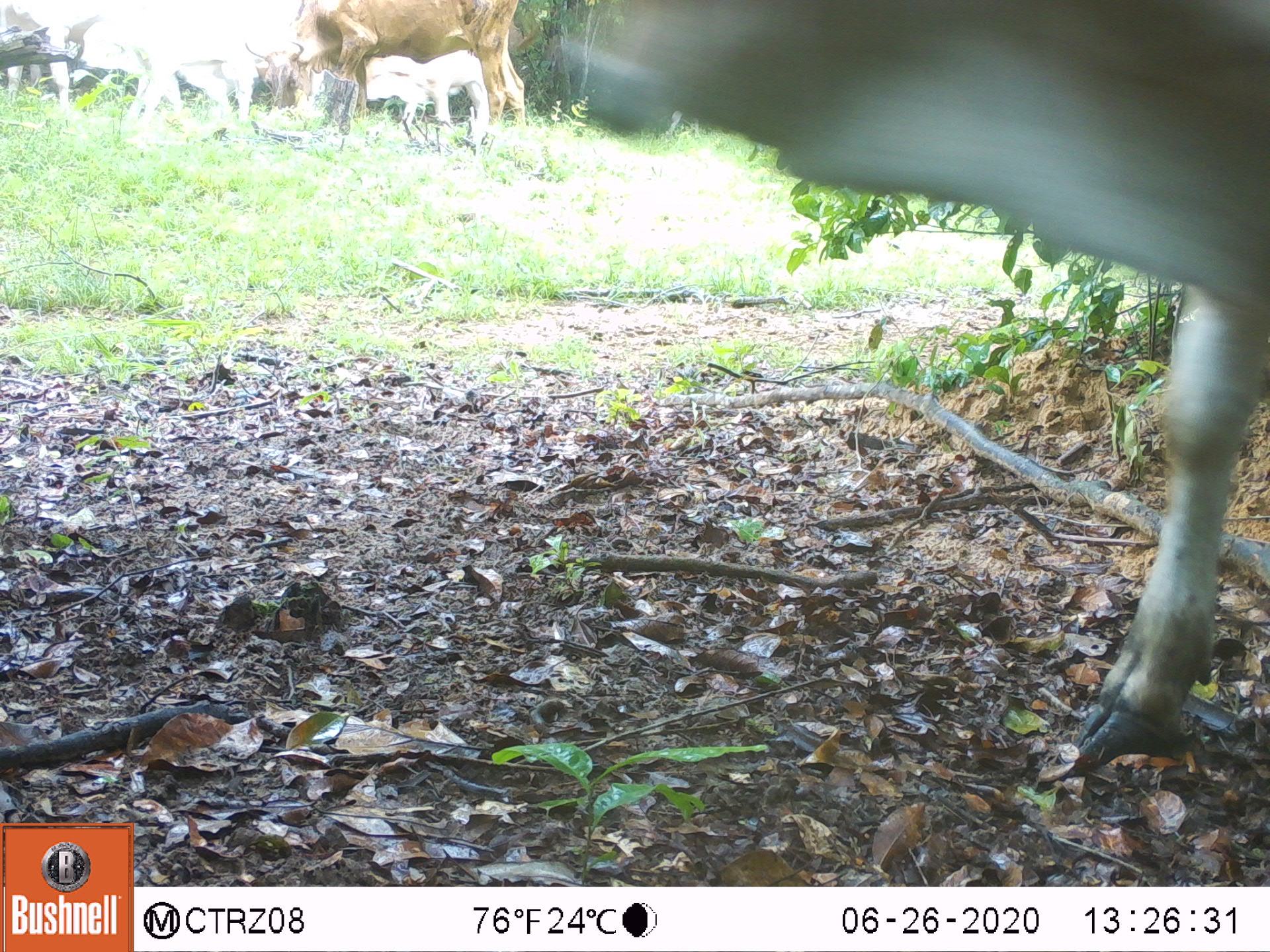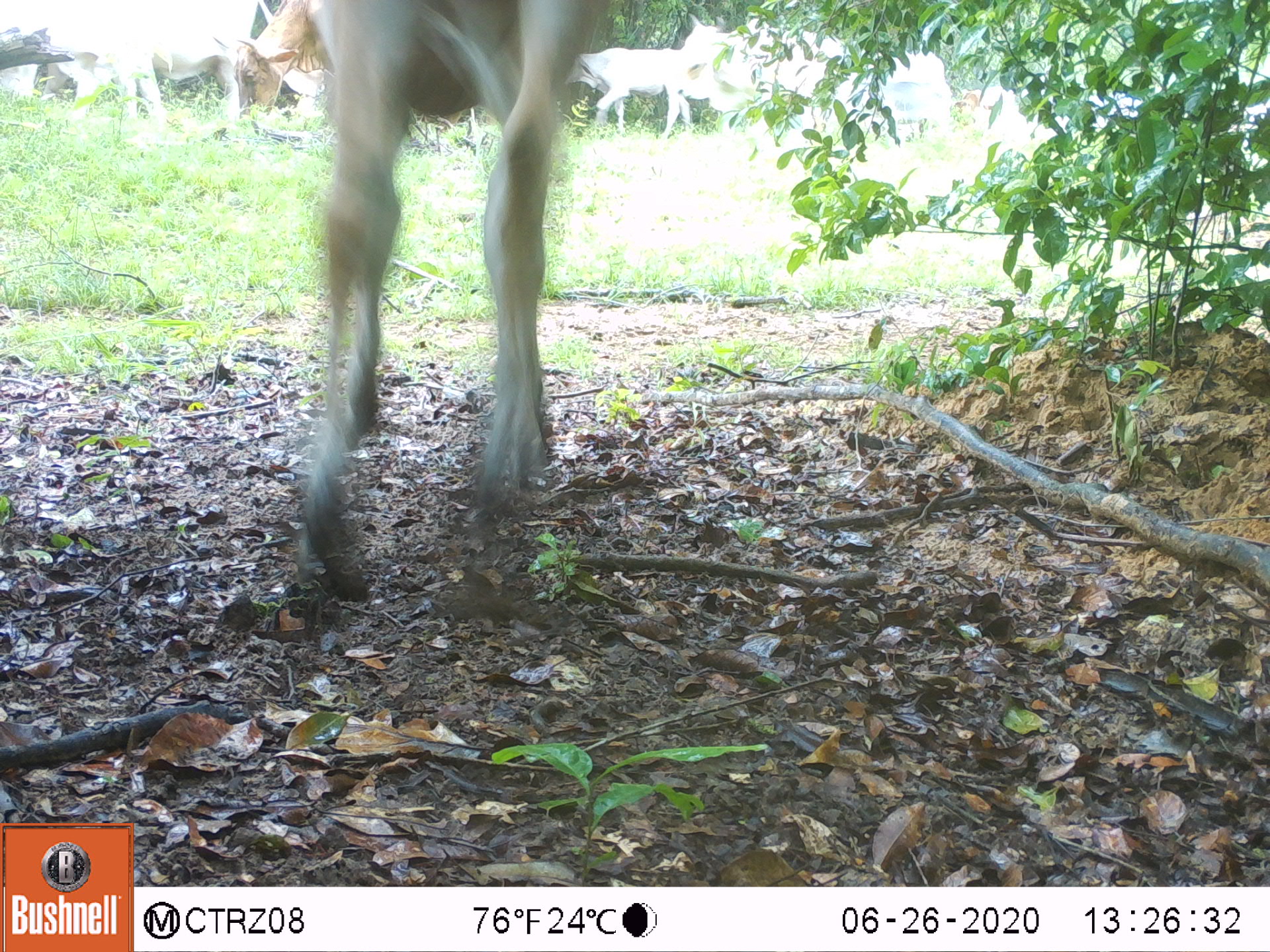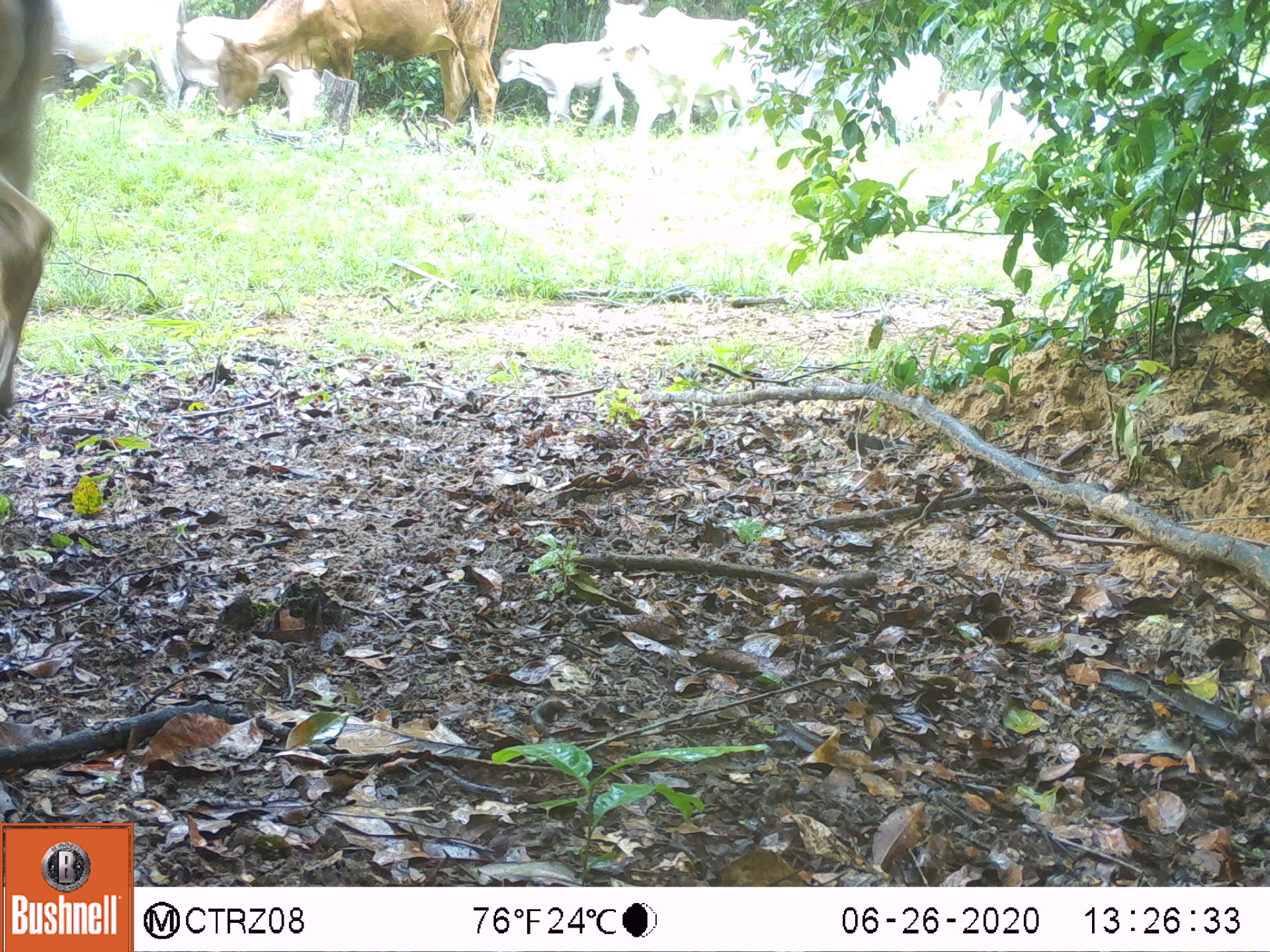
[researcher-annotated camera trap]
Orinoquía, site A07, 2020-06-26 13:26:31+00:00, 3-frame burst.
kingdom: Animalia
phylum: Chordata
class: Mammalia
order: Artiodactyla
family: Bovidae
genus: Bos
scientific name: Bos taurus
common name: cow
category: cattle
Cattle (cow) (Bos taurus).